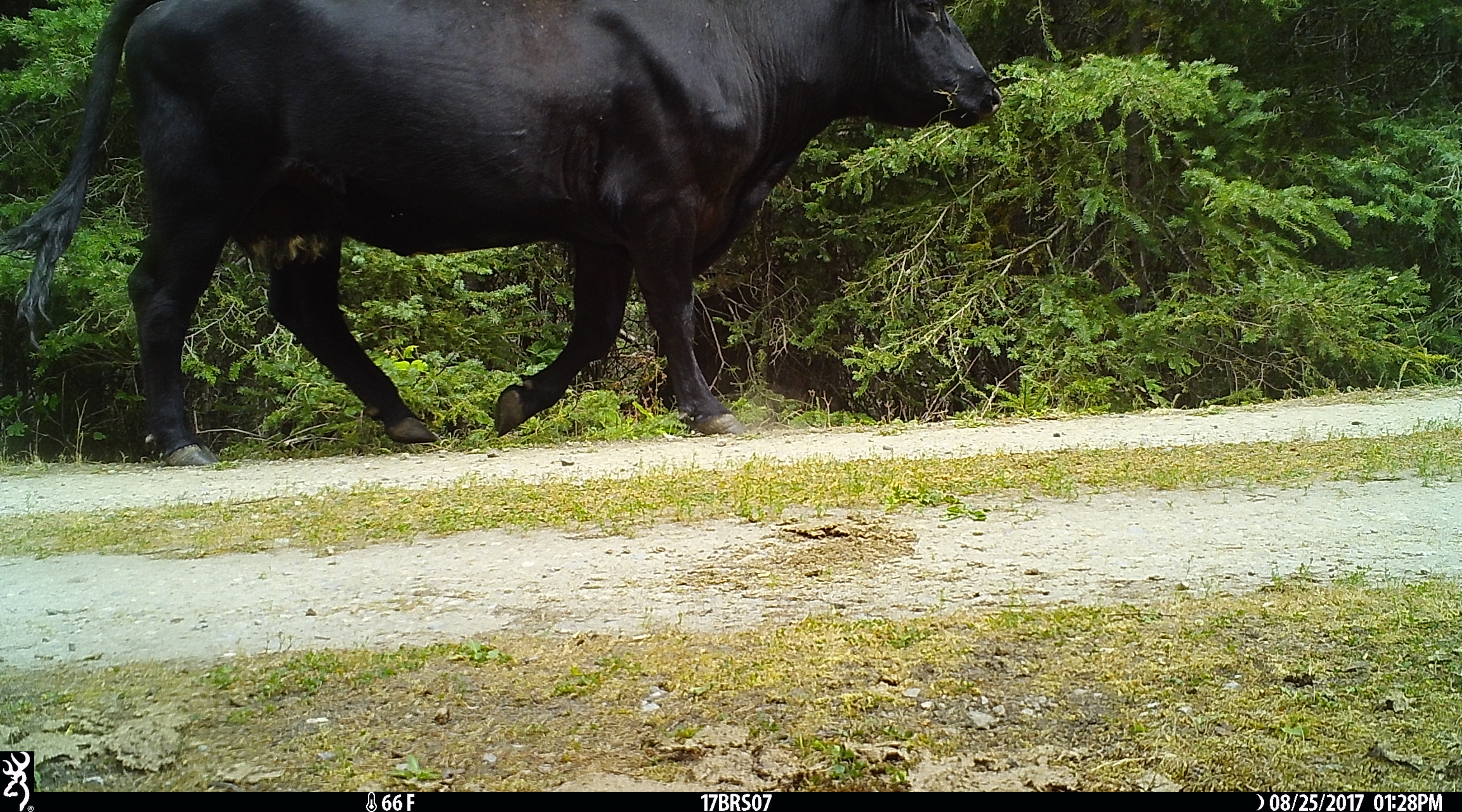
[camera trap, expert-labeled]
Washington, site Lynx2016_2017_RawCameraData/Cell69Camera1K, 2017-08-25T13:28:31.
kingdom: Animalia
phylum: Chordata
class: Mammalia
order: Artiodactyla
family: Bovidae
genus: Bos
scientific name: Bos taurus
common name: domestic cattle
Domestic cattle (Bos taurus). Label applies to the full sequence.